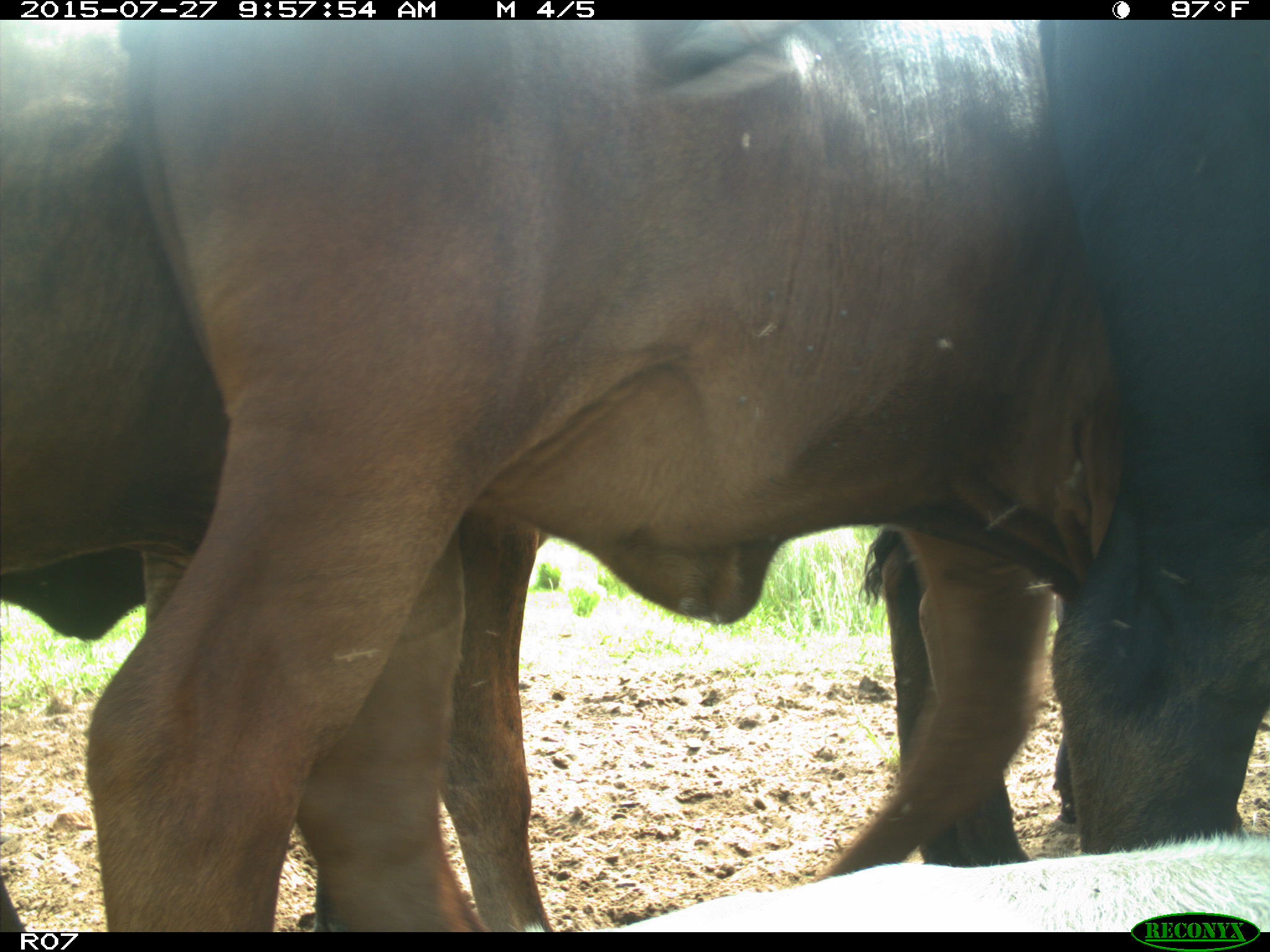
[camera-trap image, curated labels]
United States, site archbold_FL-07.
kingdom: Animalia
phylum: Chordata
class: Mammalia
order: Artiodactyla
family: Bovidae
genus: Bos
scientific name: Bos taurus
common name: domestic cow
Bos taurus (domestic cow).